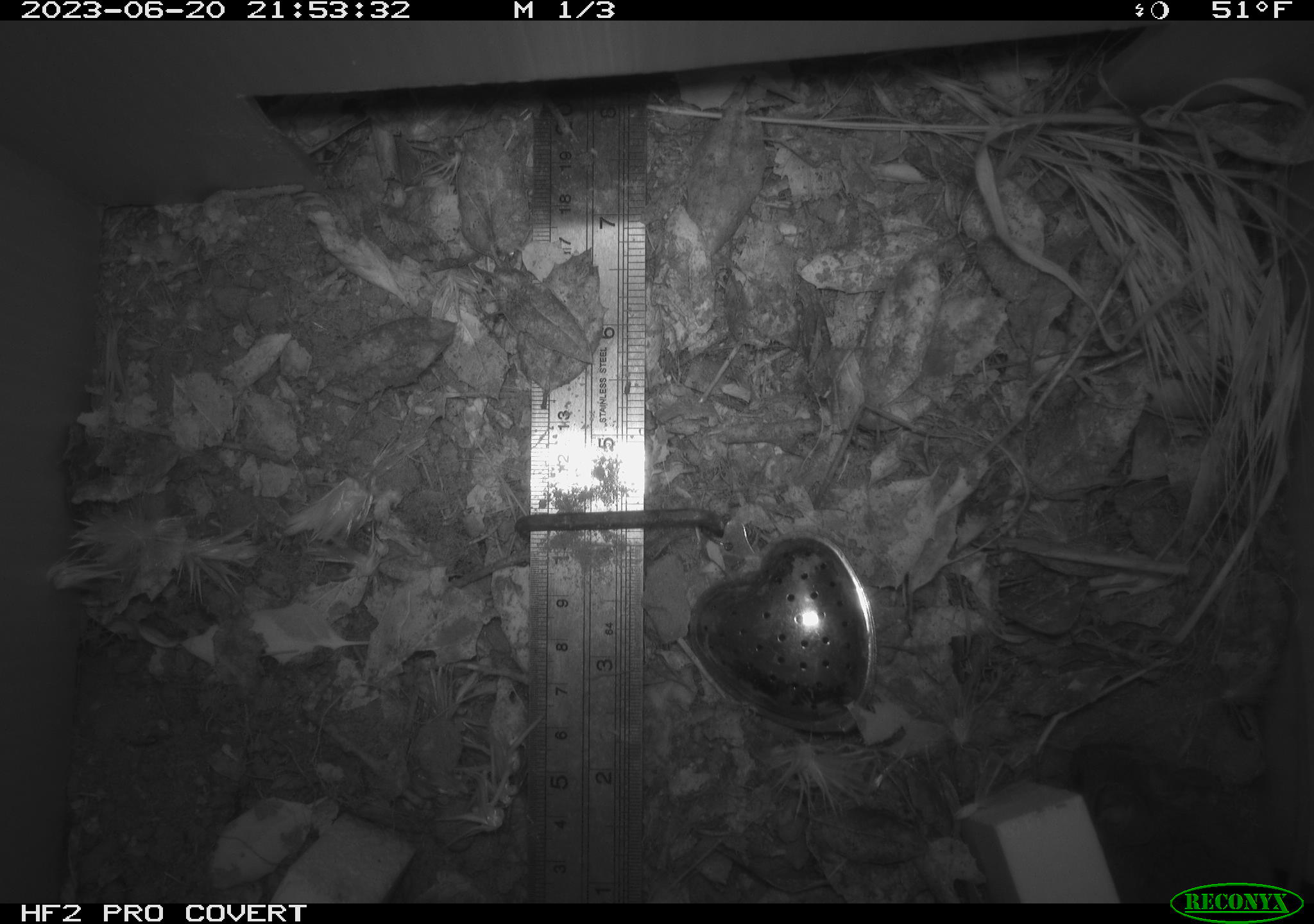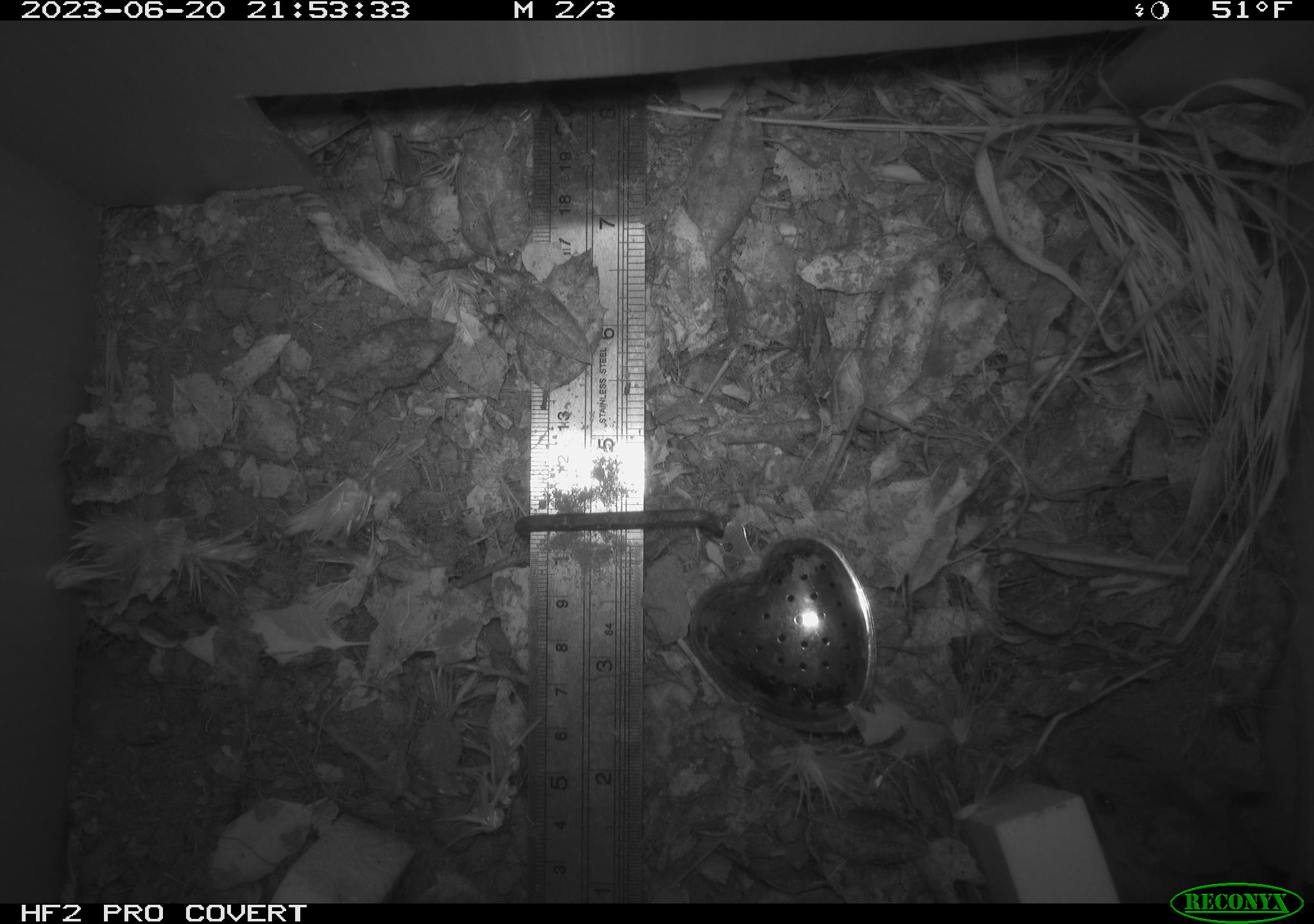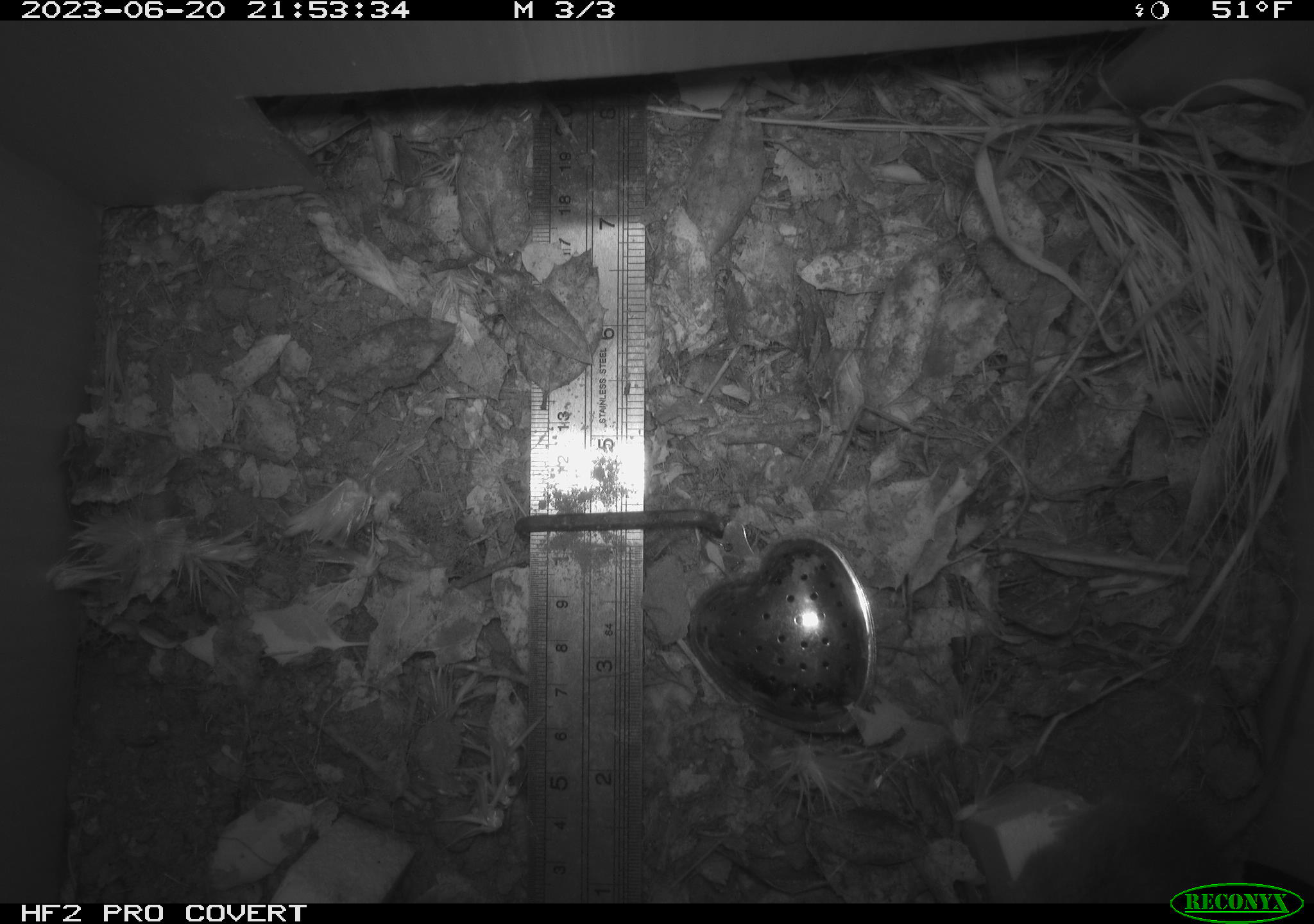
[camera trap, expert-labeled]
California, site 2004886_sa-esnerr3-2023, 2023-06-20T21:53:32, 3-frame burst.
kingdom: Animalia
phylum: Chordata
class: Mammalia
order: Rodentia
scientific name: Rodentia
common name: mouse species